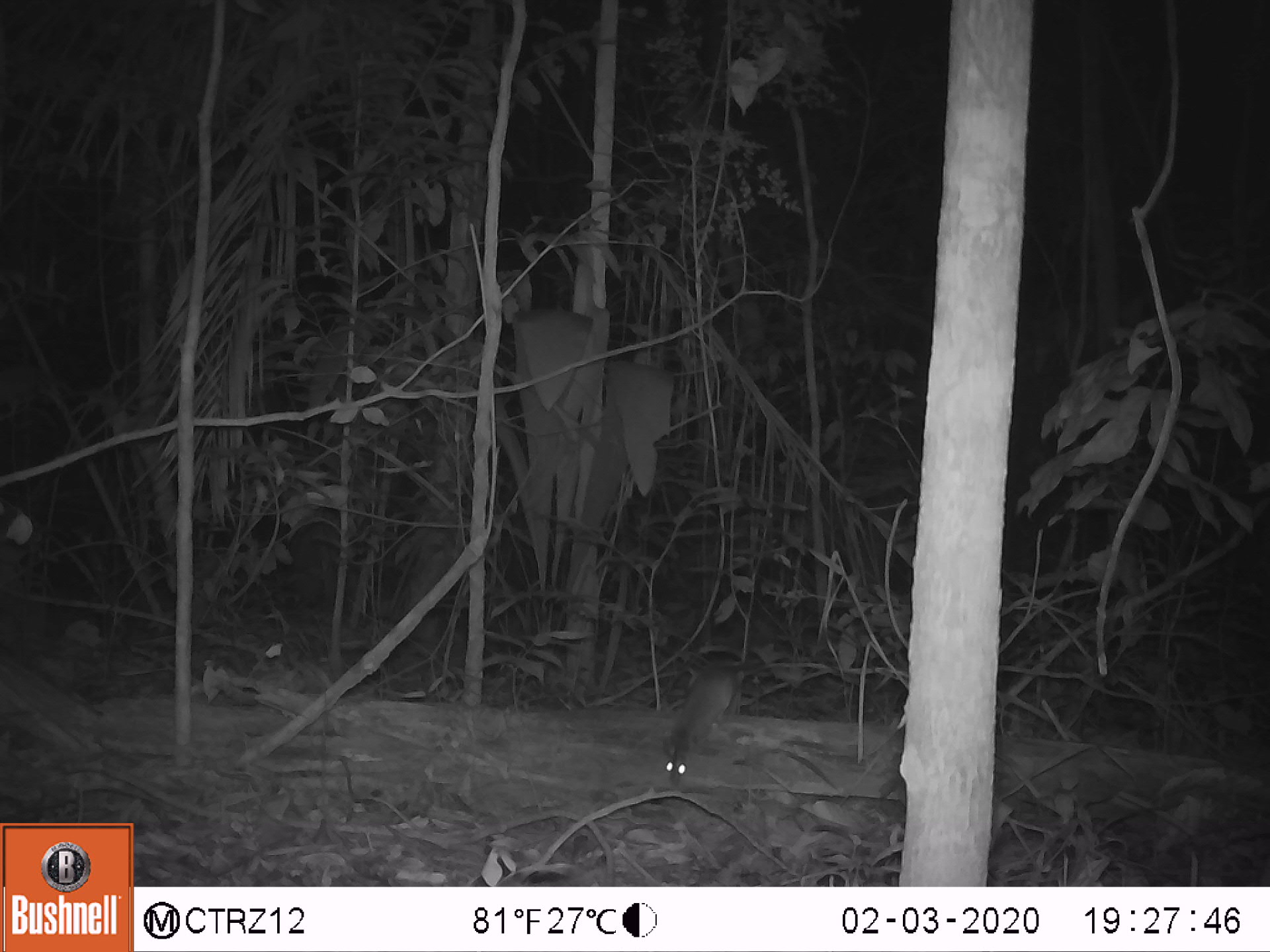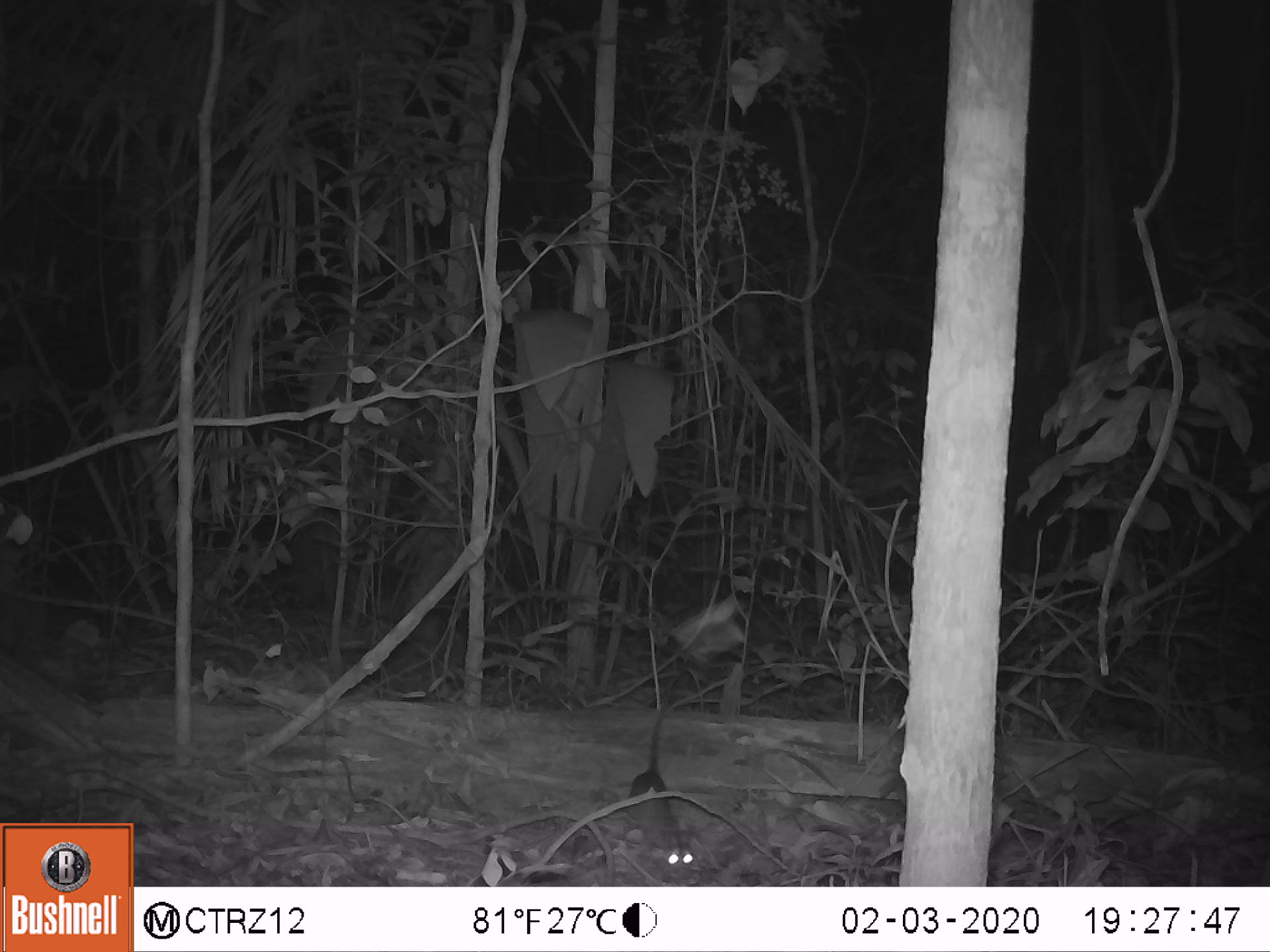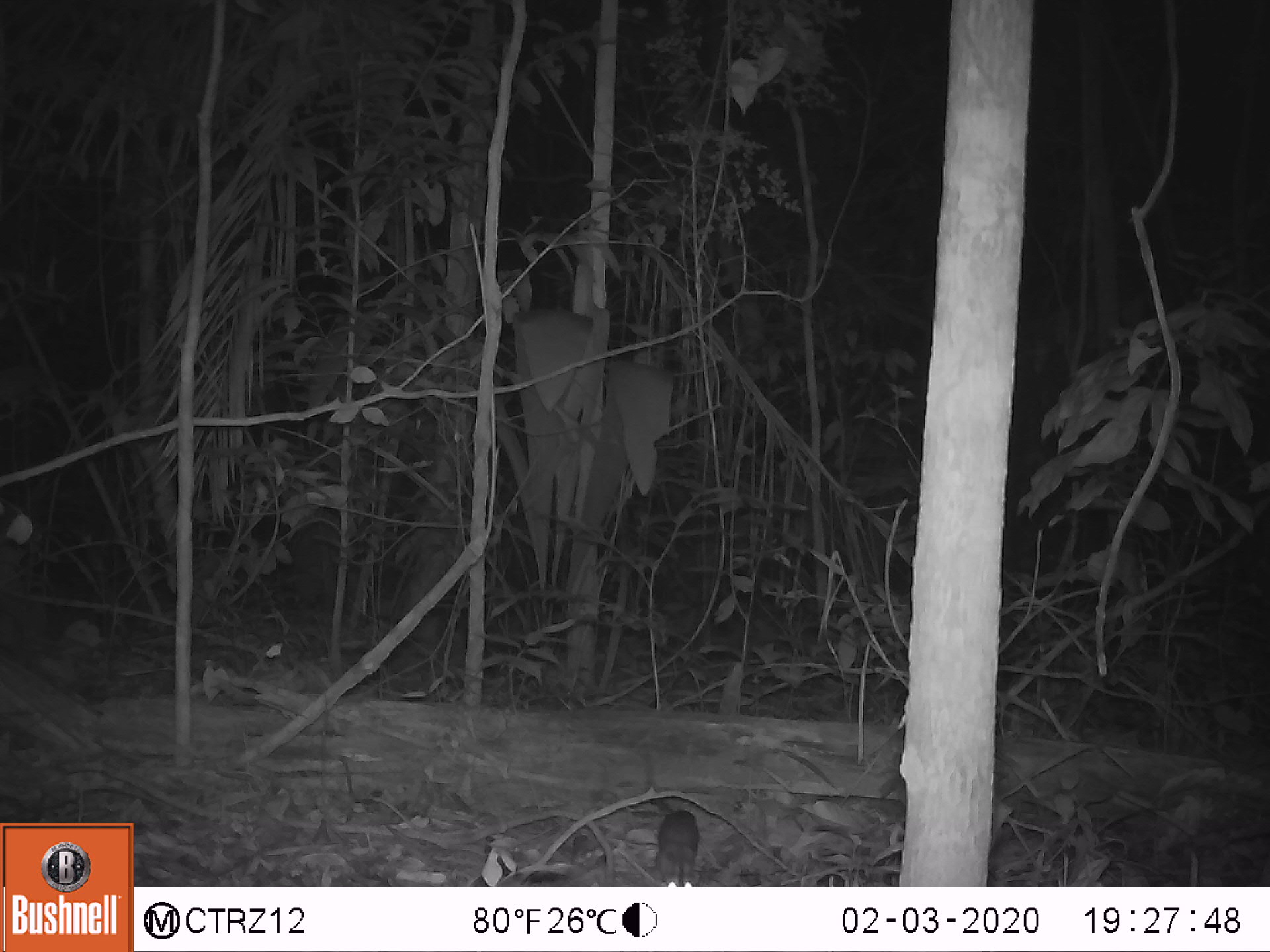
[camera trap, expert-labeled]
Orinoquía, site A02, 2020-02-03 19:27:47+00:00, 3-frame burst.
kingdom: Animalia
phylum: Chordata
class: Mammalia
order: Rodentia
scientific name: Rodentia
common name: rodent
Rodent (Rodentia).